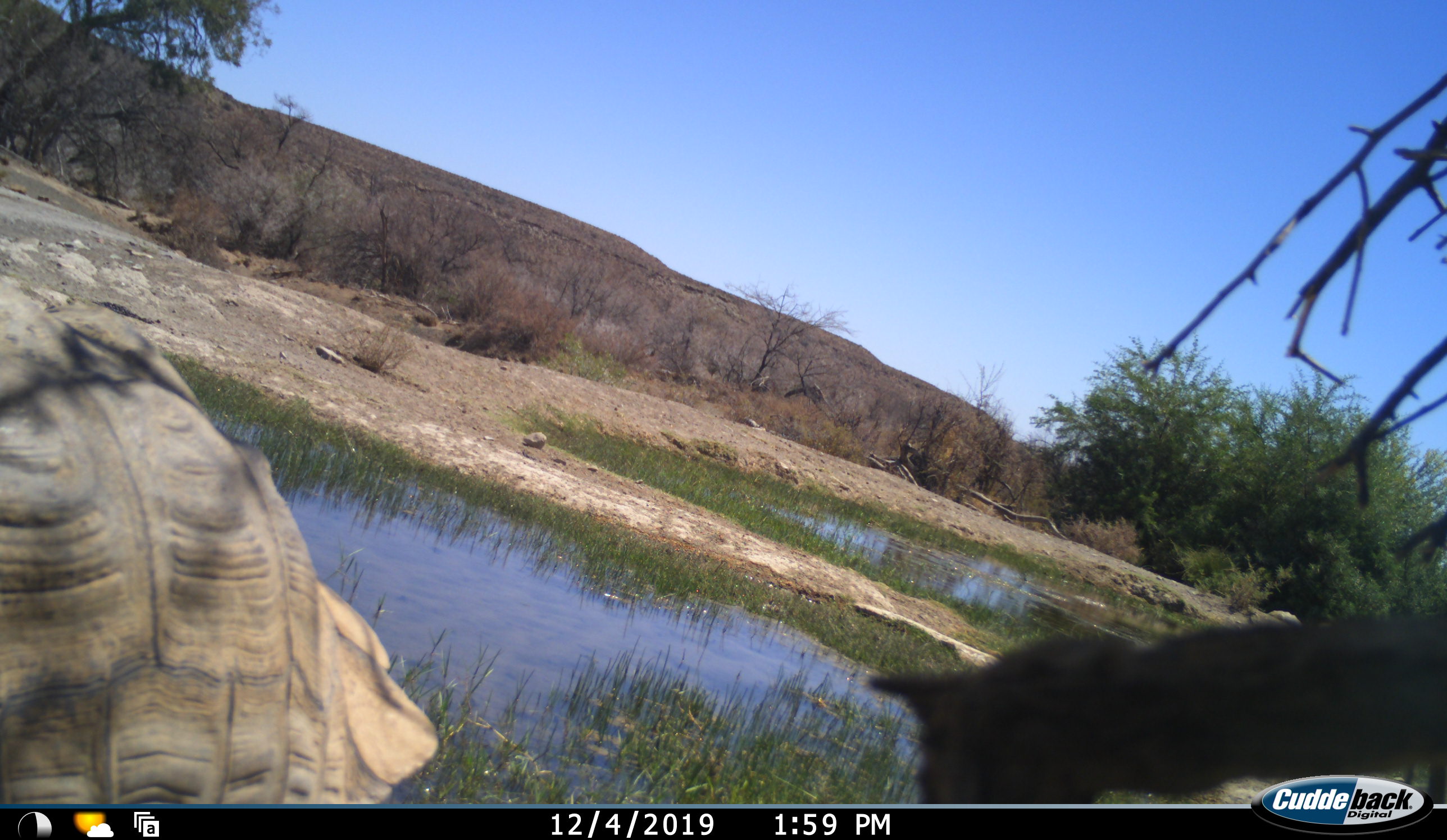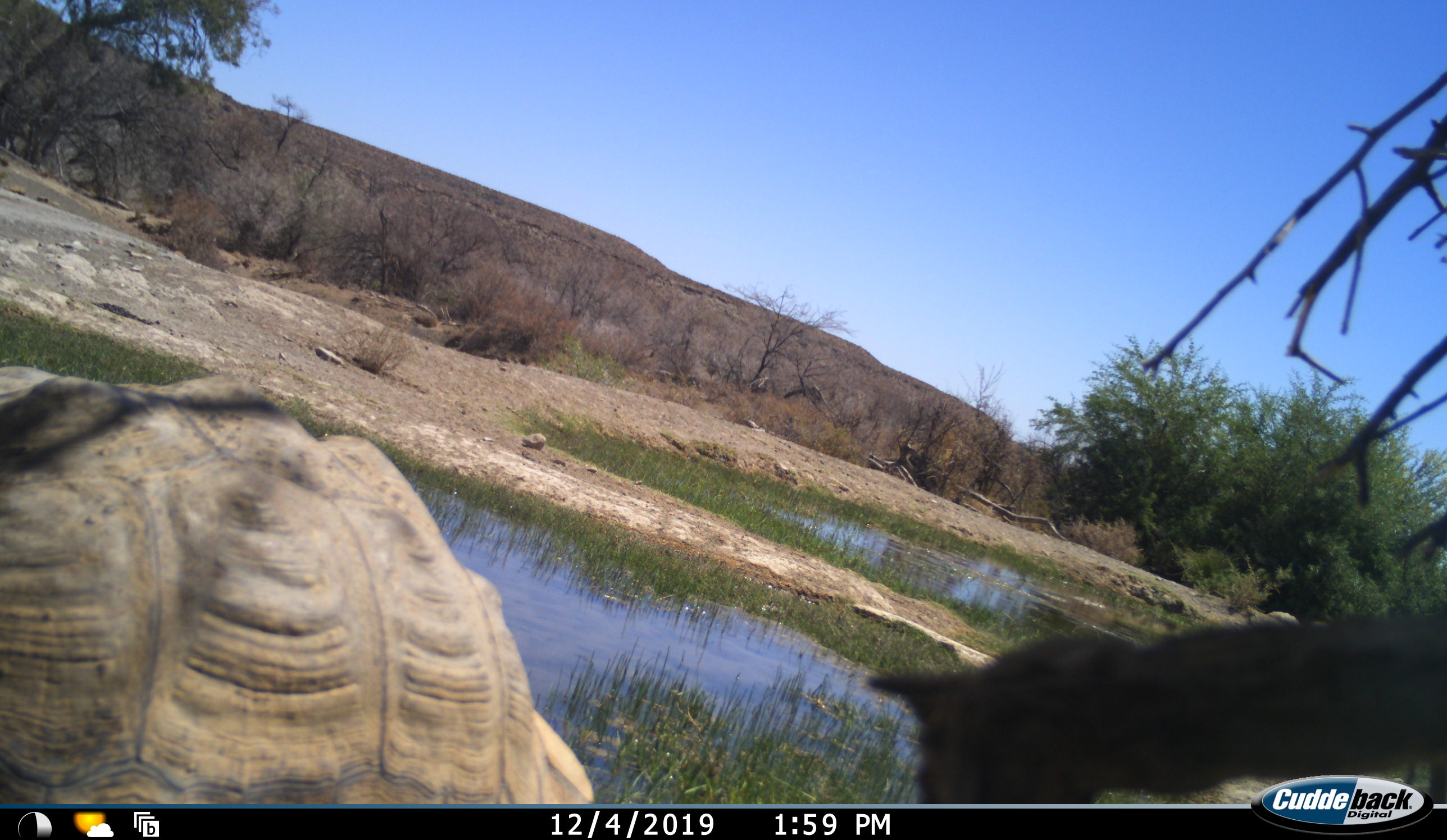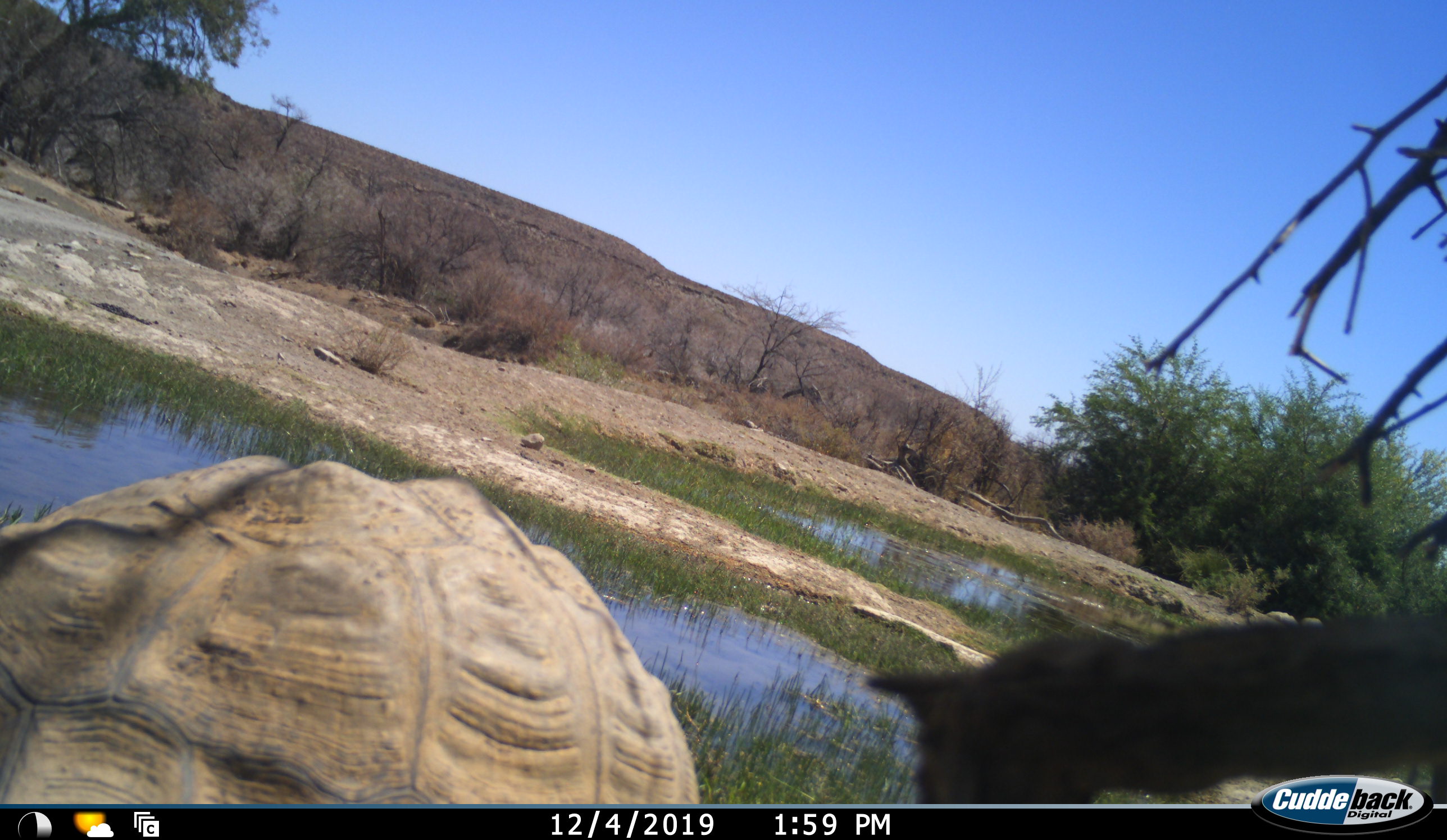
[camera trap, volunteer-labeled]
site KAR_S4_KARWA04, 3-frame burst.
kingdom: Animalia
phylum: Chordata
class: Reptilia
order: Testudines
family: Testudinidae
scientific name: Testudinidae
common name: tortoise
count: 1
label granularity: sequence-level